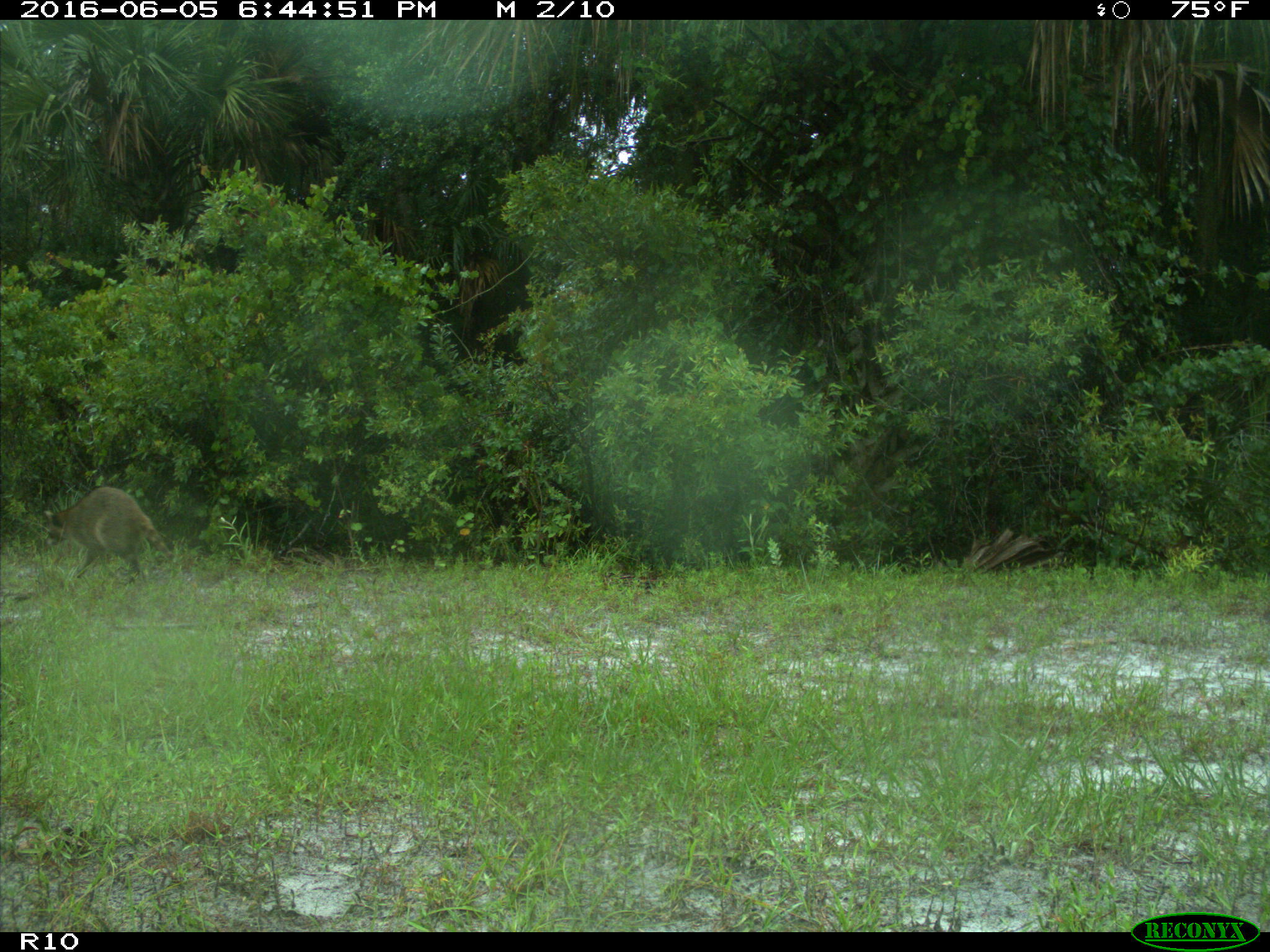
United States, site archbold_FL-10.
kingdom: Animalia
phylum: Chordata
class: Mammalia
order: Carnivora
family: Procyonidae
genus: Procyon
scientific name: Procyon lotor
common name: common raccoon